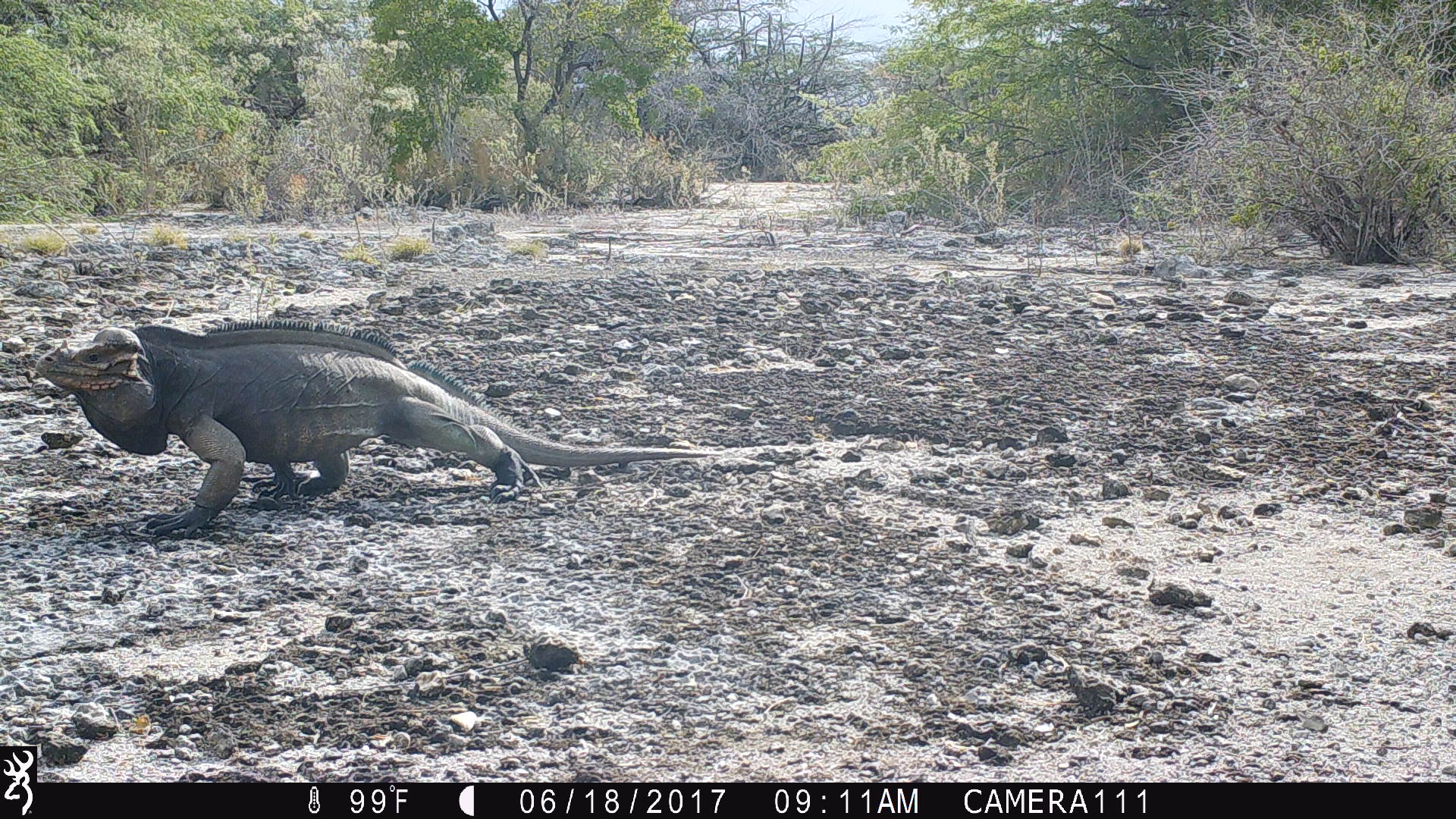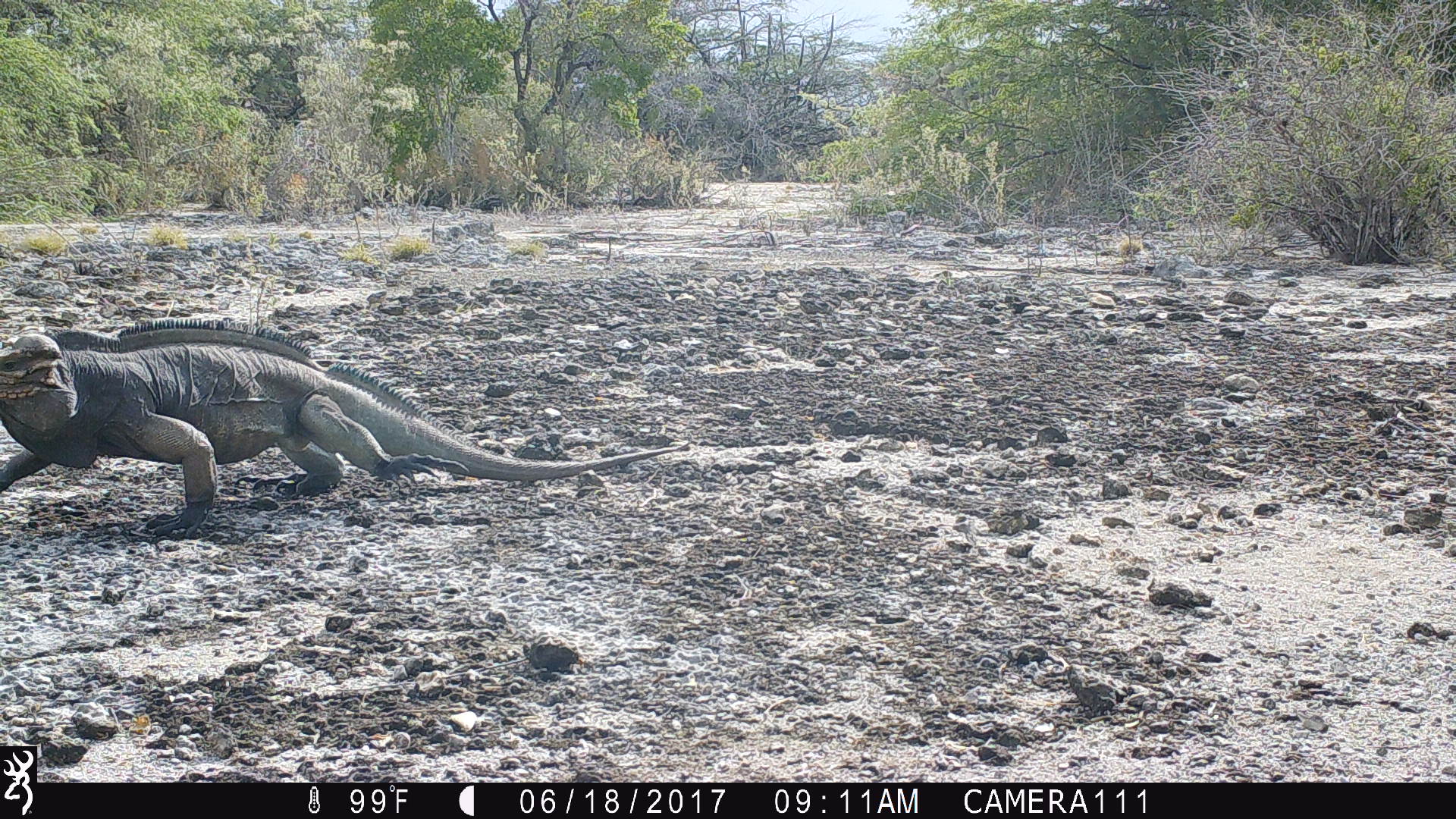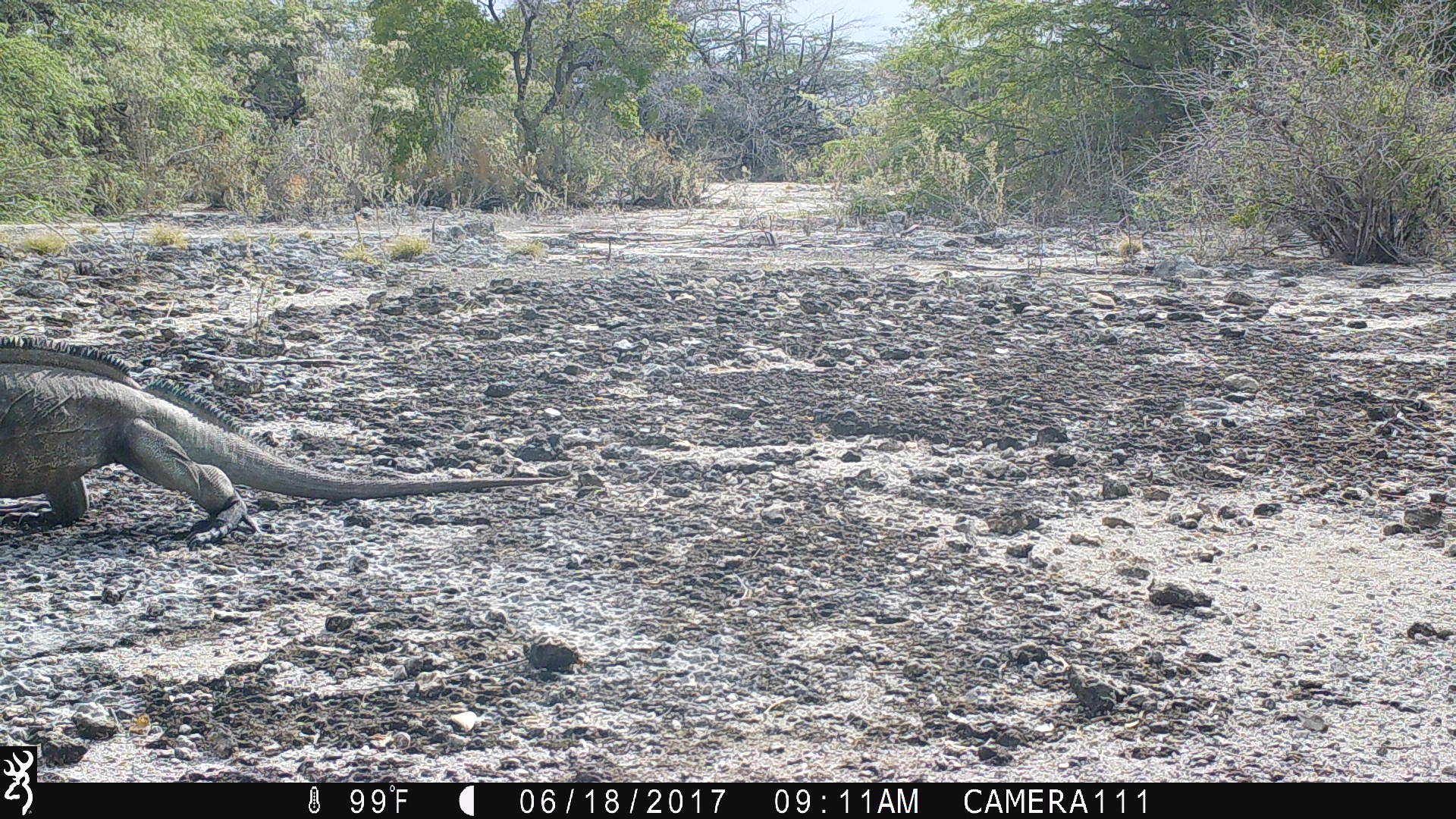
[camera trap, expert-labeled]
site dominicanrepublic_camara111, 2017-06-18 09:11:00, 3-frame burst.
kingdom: Animalia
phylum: Chordata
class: Reptilia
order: Squamata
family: Iguanidae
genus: Iguana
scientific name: Iguana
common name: typical iguanas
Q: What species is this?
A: Iguana (typical iguanas).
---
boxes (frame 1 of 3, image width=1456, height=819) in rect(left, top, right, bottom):
iguana: rect(30, 319, 706, 535)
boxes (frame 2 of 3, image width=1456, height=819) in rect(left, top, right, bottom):
iguana: rect(5, 322, 672, 535)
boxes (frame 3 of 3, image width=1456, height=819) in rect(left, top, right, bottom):
iguana: rect(0, 338, 580, 538)